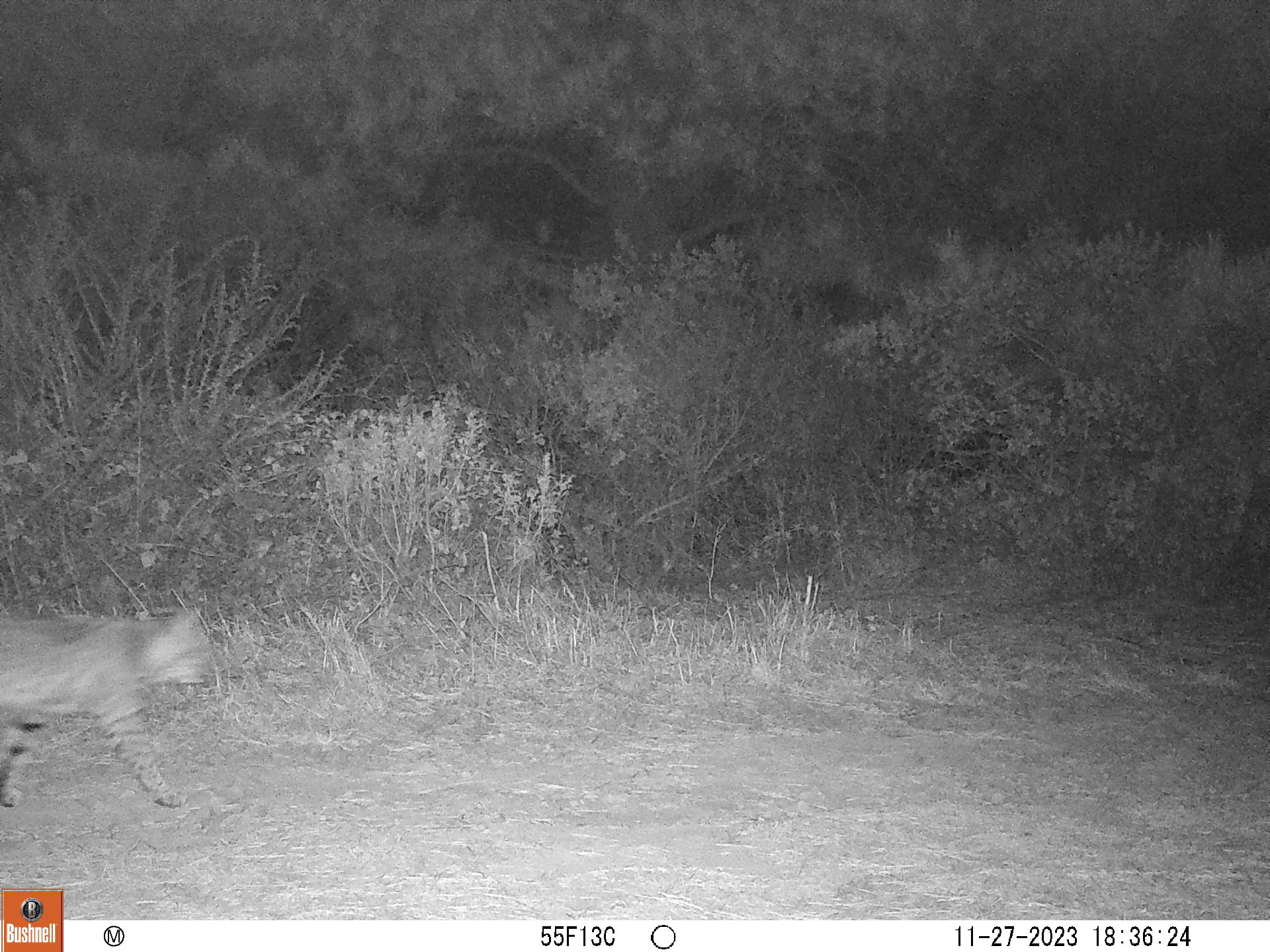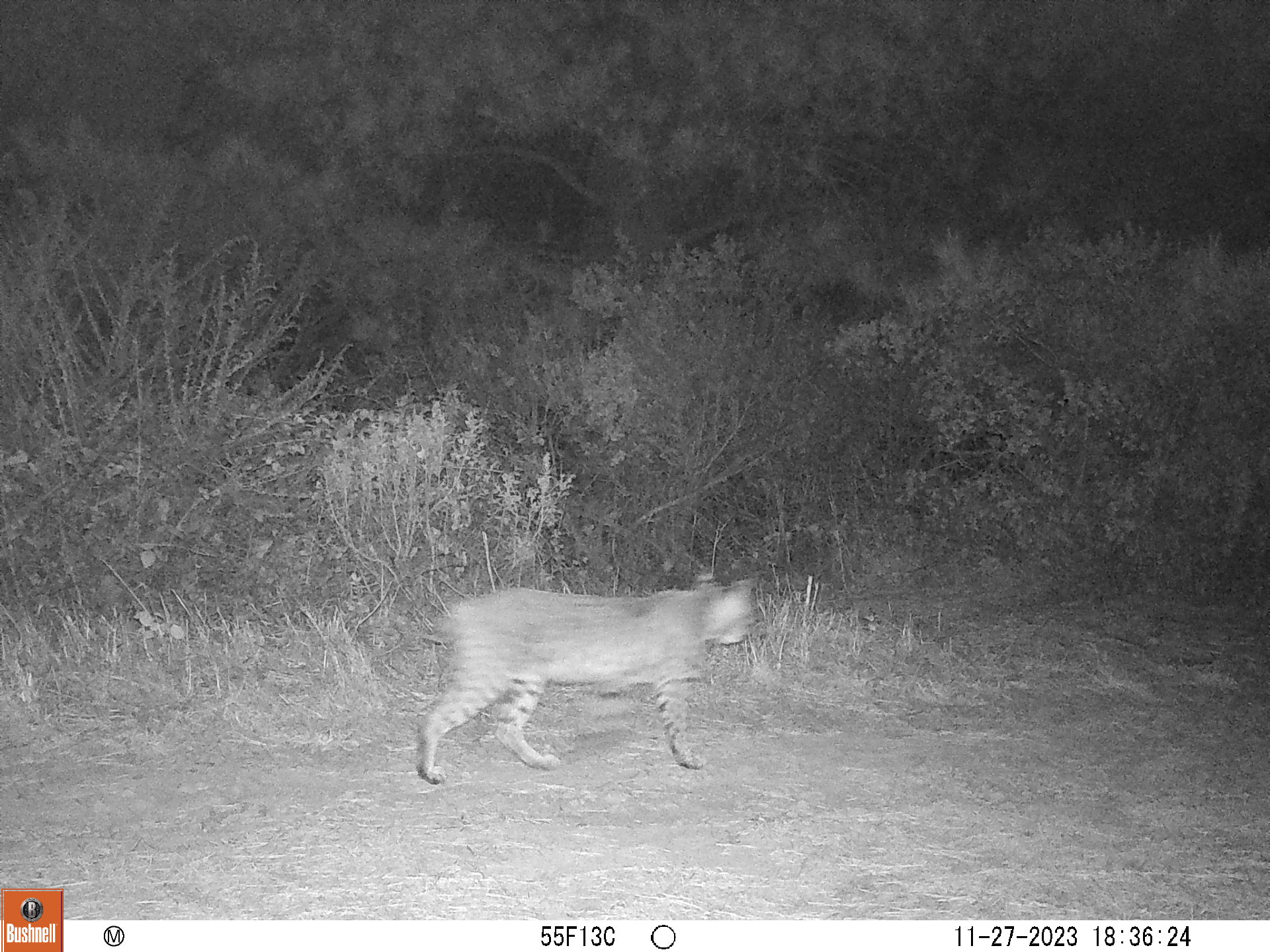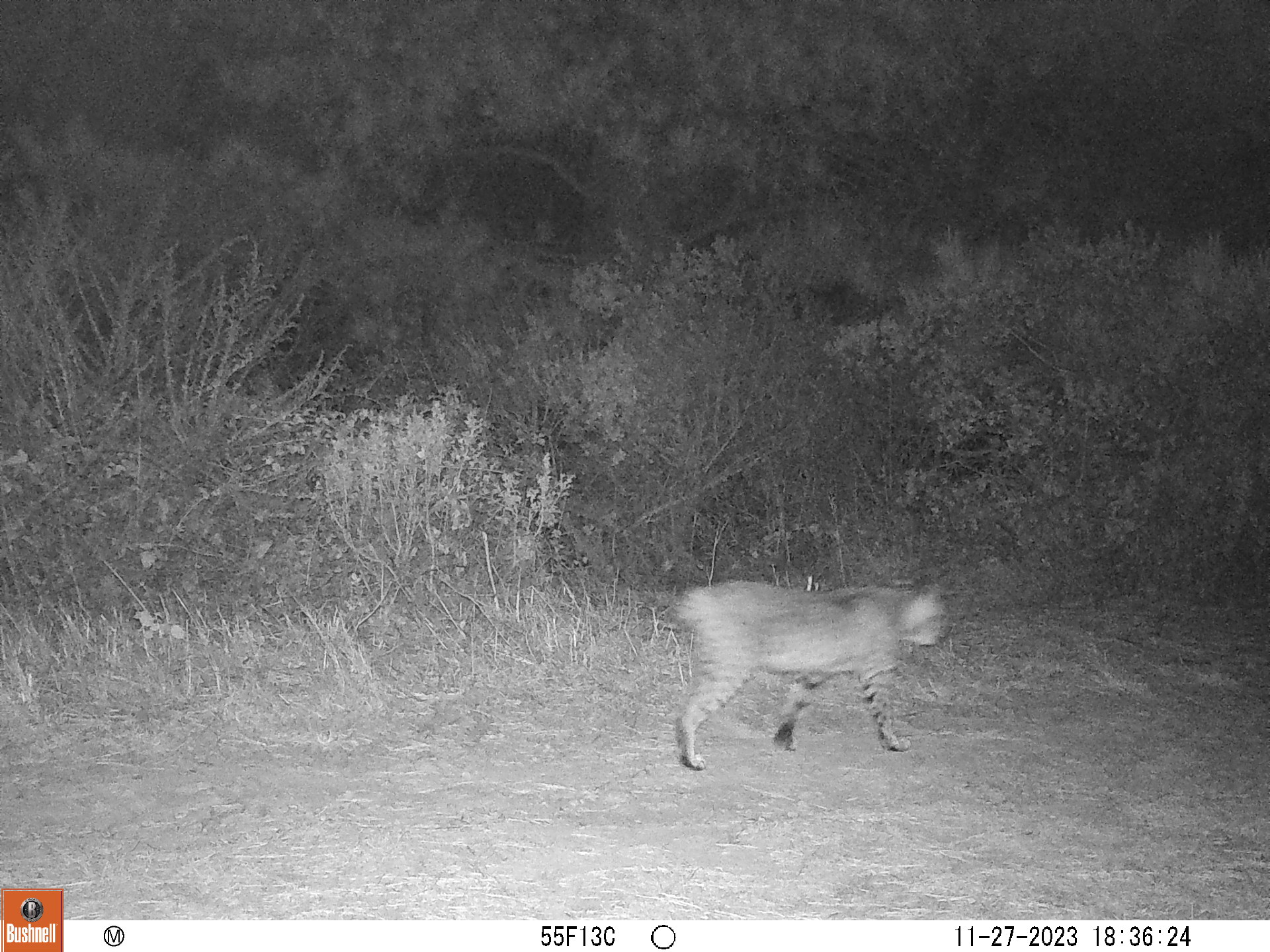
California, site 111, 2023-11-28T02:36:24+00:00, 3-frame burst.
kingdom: Animalia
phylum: Chordata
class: Mammalia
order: Carnivora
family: Felidae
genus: Lynx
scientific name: Lynx rufus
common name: bobcat